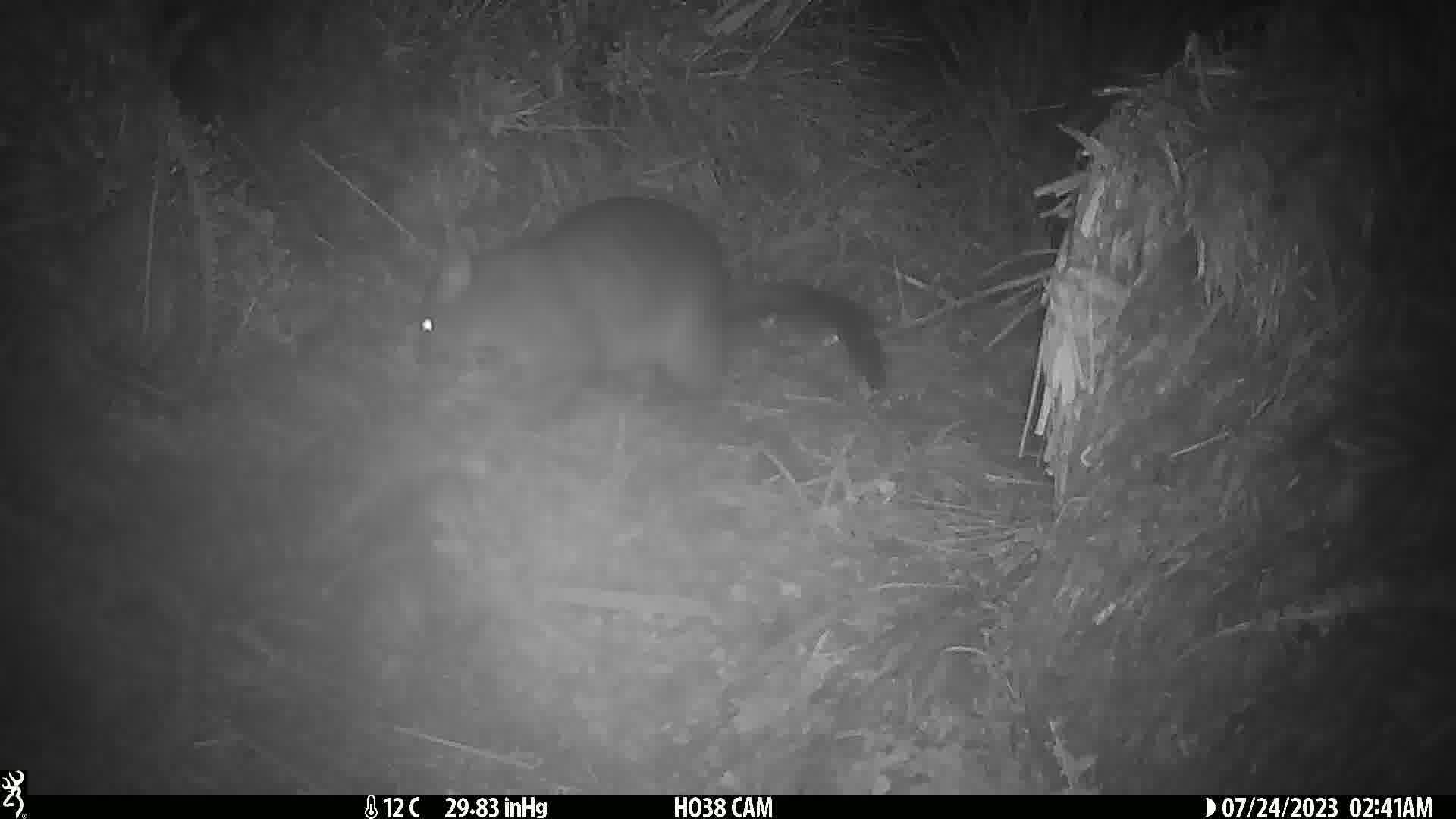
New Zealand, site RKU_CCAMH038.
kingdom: Animalia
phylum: Chordata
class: Mammalia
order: Diprotodontia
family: Phalangeridae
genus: Trichosurus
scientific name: Trichosurus vulpecula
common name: common brushtail possum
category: possum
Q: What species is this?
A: Possum (common brushtail possum) (Trichosurus vulpecula).